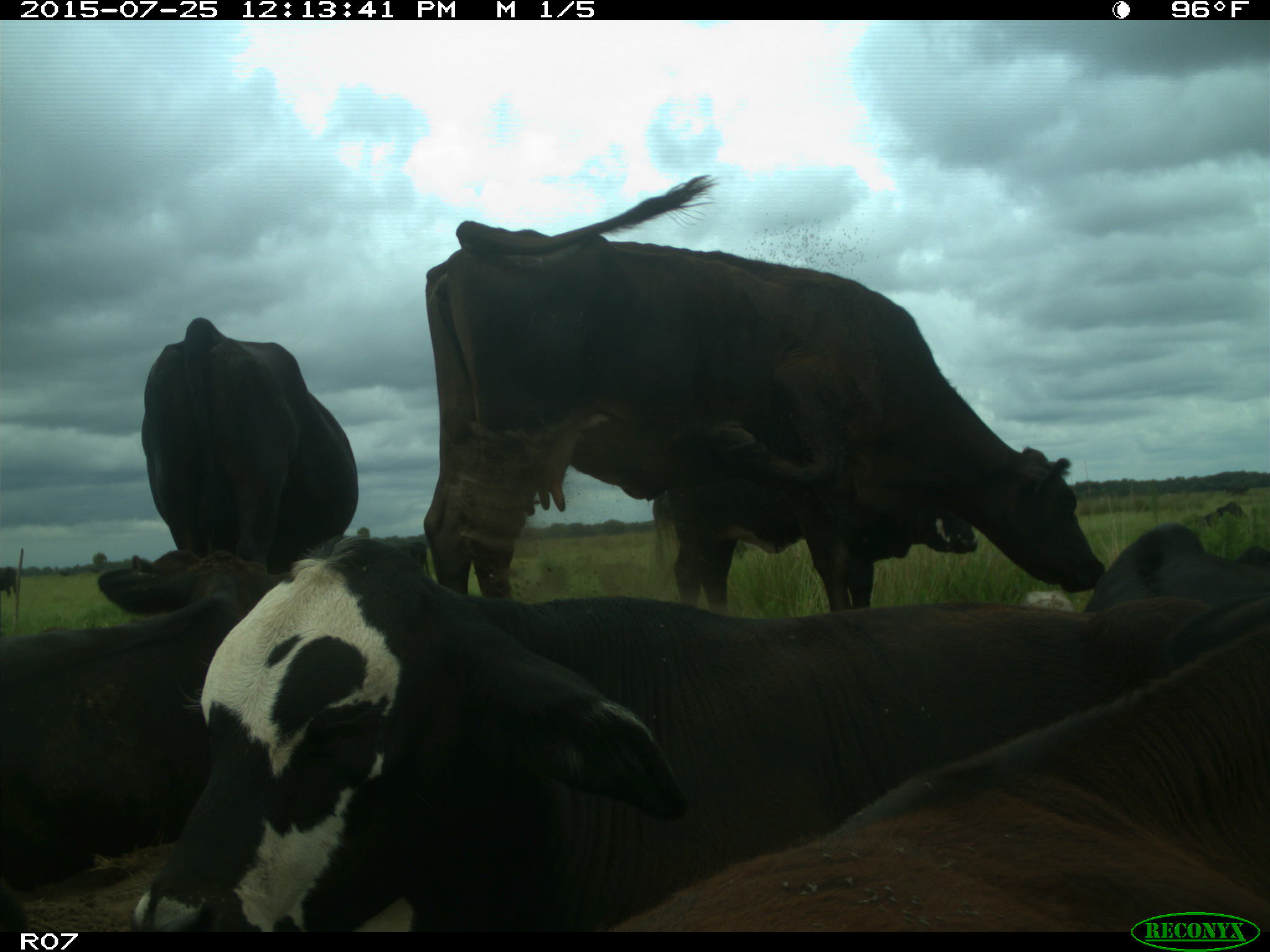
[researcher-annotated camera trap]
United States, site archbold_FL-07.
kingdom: Animalia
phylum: Chordata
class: Mammalia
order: Artiodactyla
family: Bovidae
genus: Bos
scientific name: Bos taurus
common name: domestic cow